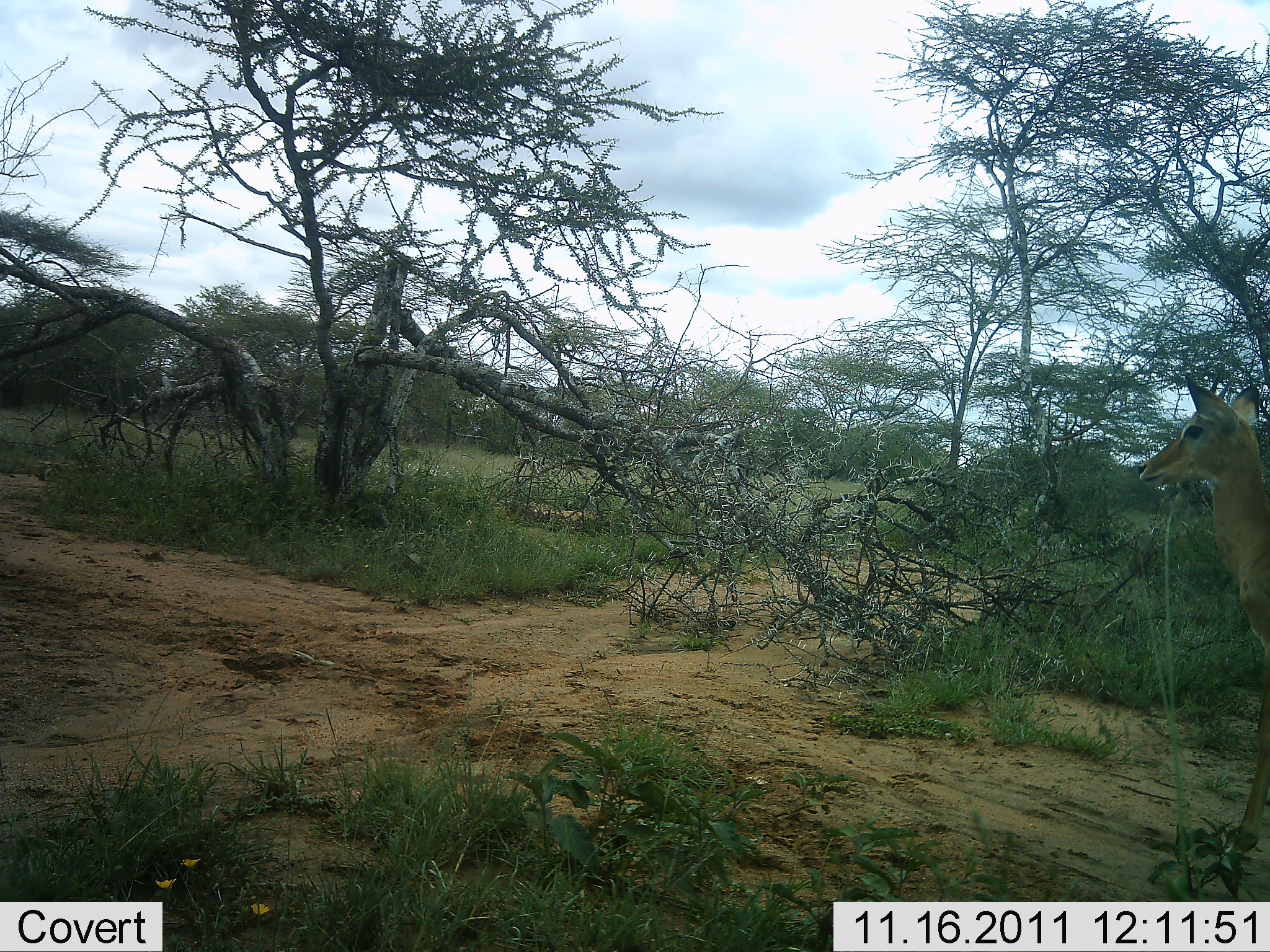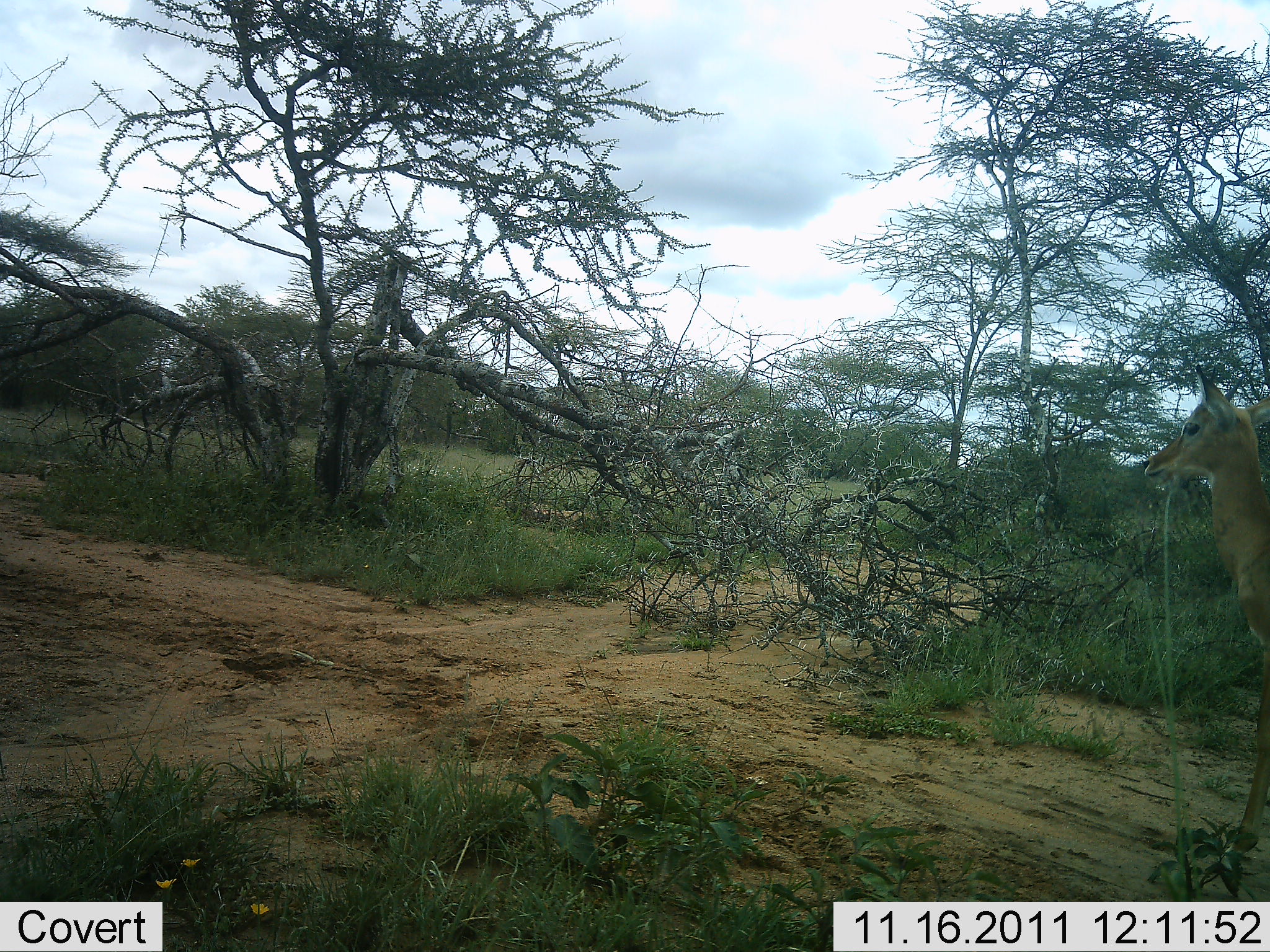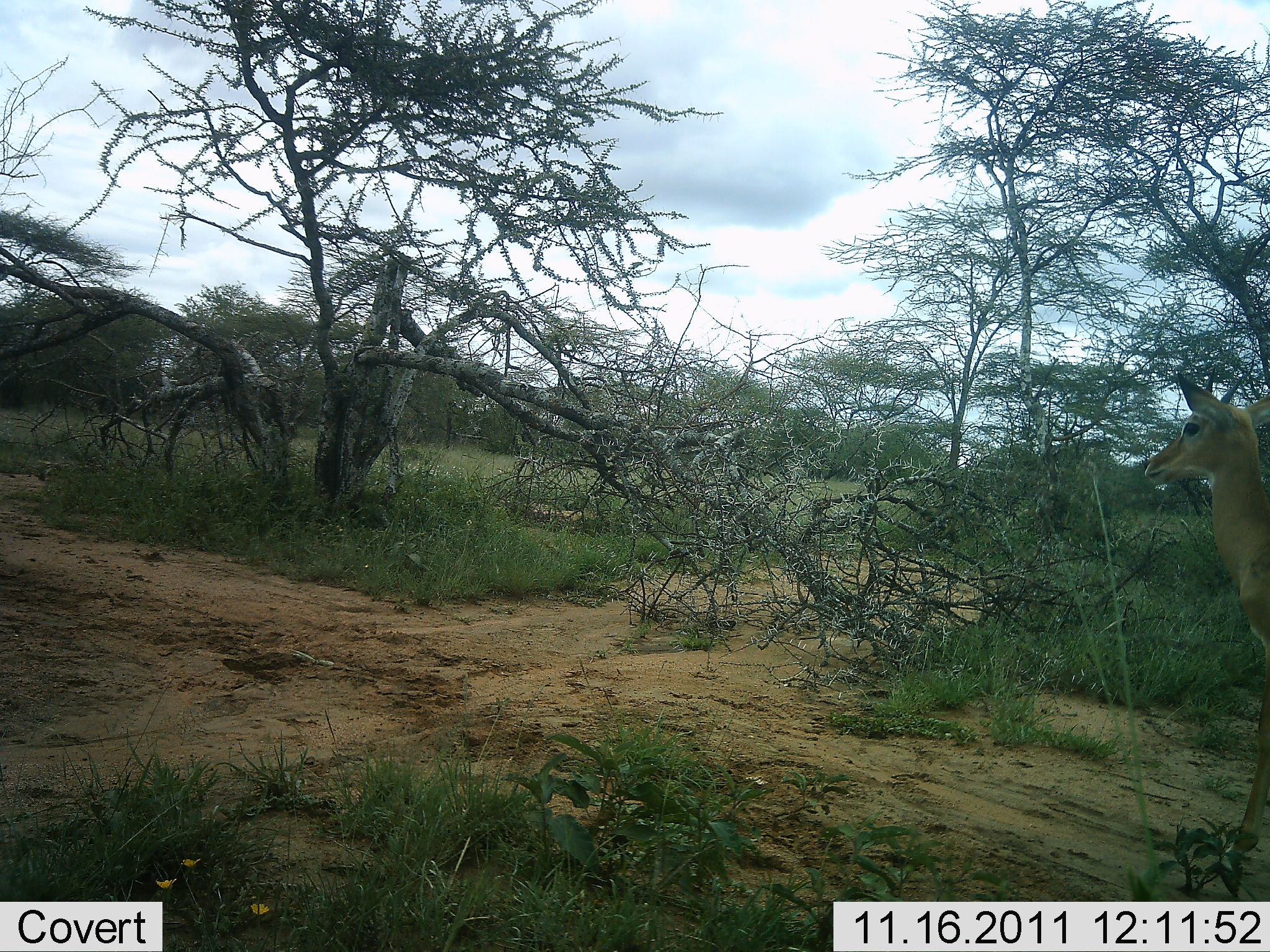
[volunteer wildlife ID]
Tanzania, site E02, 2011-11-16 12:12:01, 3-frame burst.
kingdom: Animalia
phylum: Chordata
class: Mammalia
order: Artiodactyla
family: Bovidae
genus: Aepyceros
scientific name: Aepyceros melampus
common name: impala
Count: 1.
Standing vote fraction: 100%.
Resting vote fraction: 0%.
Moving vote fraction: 0%.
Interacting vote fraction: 0%.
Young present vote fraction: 0%.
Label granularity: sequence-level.